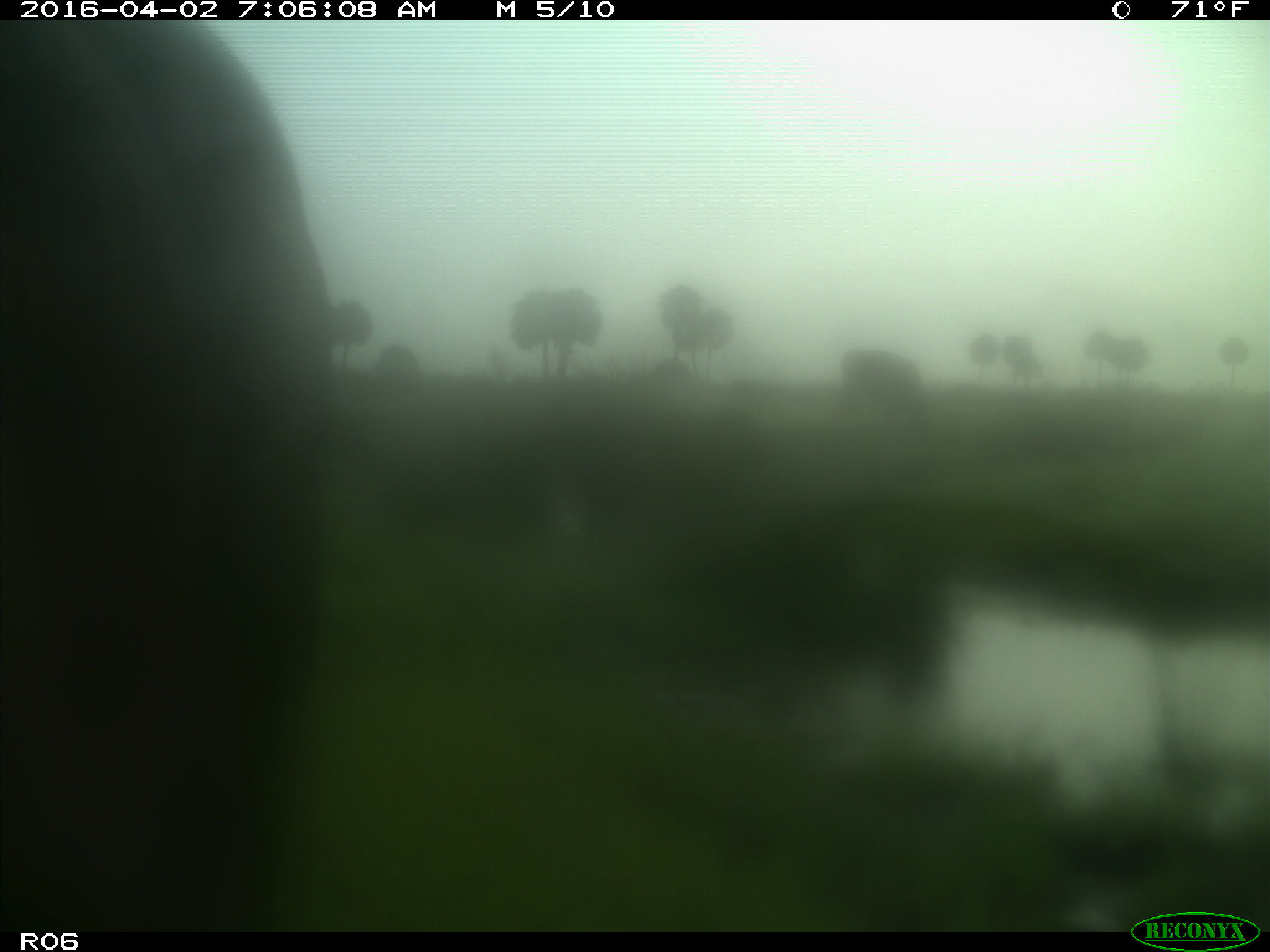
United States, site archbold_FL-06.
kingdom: Animalia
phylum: Chordata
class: Mammalia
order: Artiodactyla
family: Bovidae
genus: Bos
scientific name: Bos taurus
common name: domestic cow